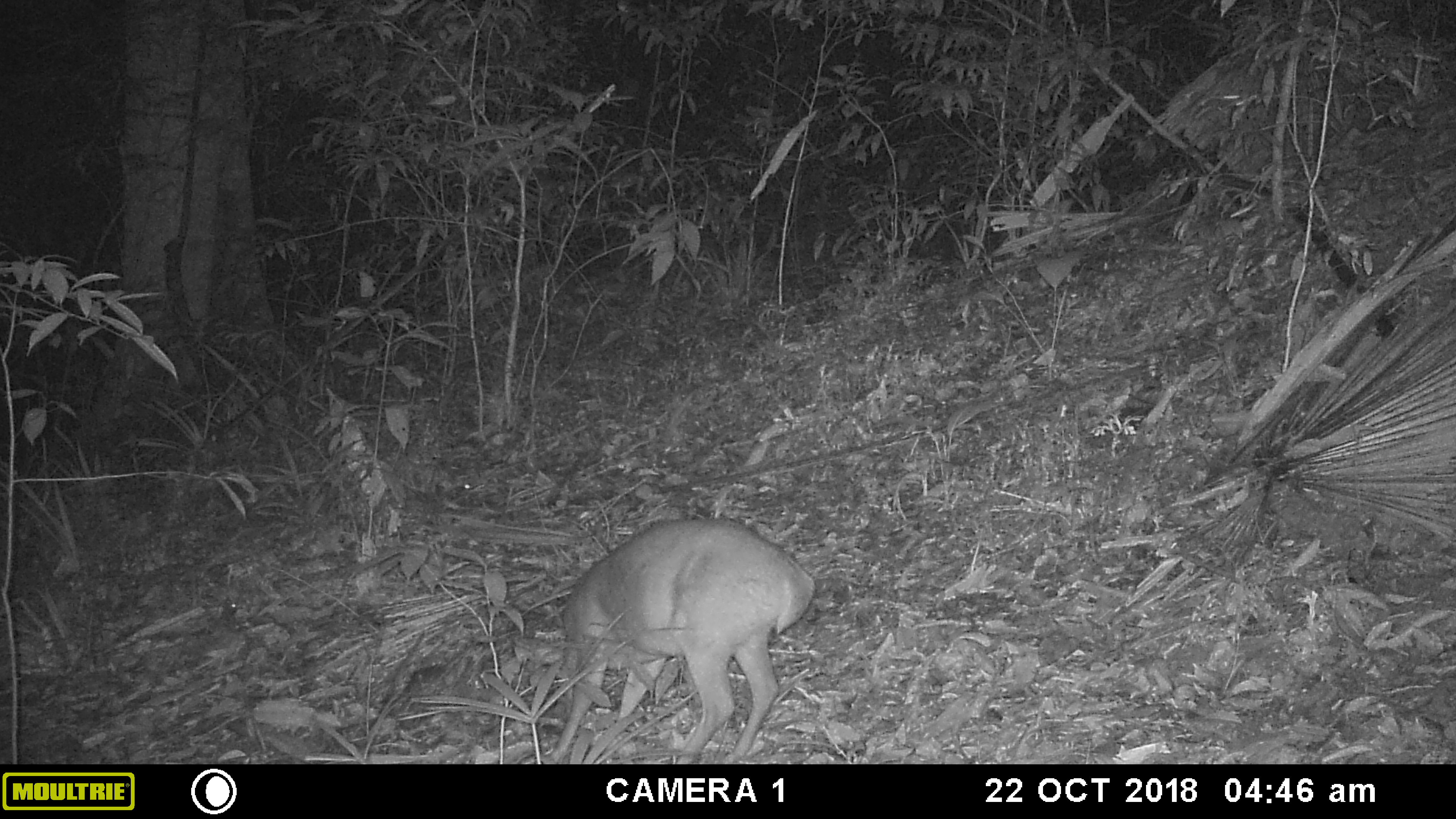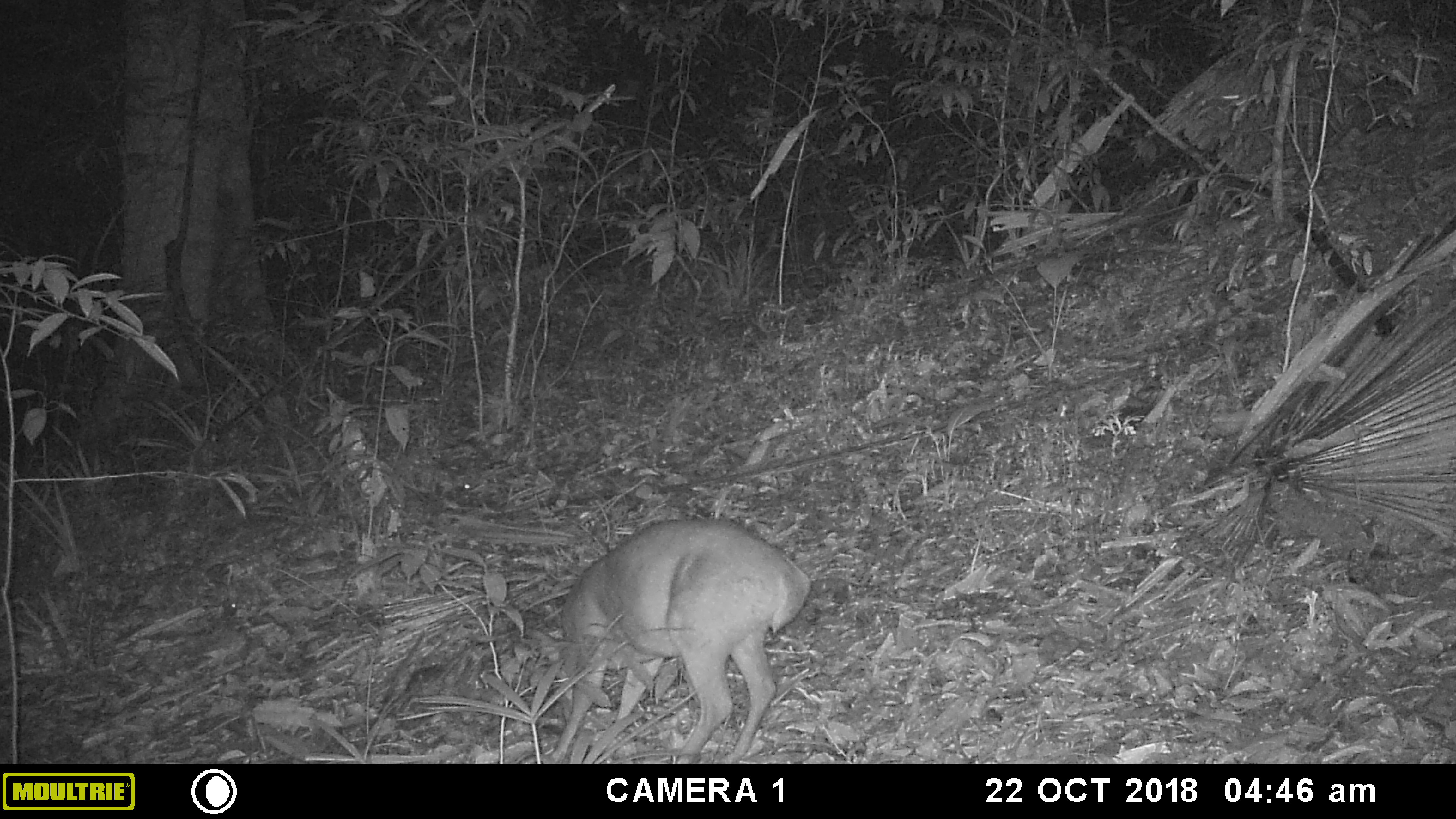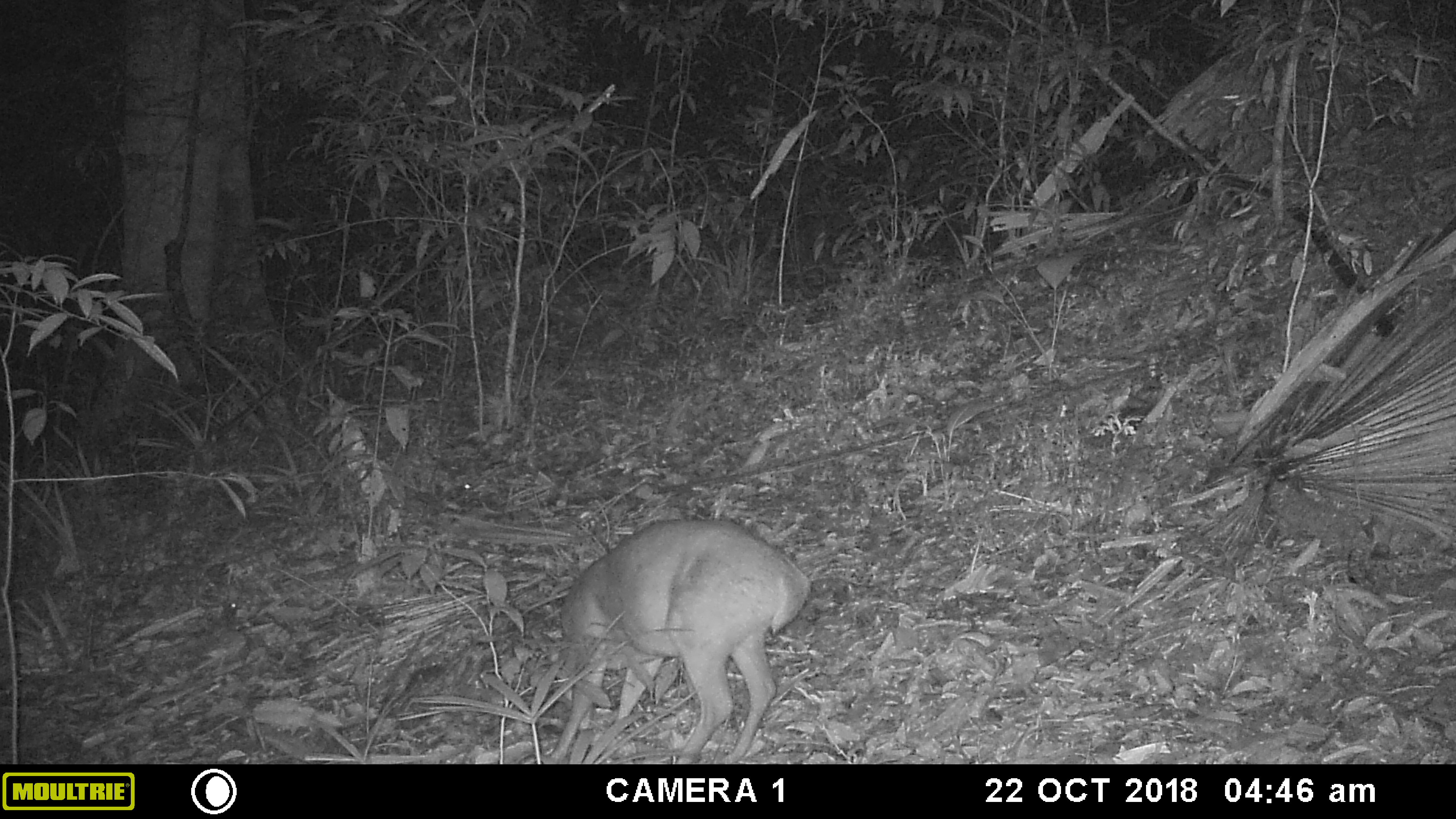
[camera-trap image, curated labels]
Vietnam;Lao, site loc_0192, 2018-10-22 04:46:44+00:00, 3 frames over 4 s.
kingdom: Animalia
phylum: Chordata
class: Mammalia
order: Artiodactyla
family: Cervidae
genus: Muntiacus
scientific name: Muntiacus vuquangensis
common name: large-antlered muntjac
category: large antlered muntjac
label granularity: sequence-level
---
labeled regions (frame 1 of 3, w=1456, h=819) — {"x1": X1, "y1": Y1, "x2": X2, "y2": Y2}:
large antlered muntjac: {"x1": 532, "y1": 516, "x2": 816, "y2": 764}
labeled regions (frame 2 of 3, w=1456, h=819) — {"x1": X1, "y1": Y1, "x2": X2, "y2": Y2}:
large antlered muntjac: {"x1": 525, "y1": 516, "x2": 810, "y2": 764}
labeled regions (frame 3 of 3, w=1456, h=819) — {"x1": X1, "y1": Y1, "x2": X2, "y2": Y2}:
large antlered muntjac: {"x1": 530, "y1": 516, "x2": 810, "y2": 764}